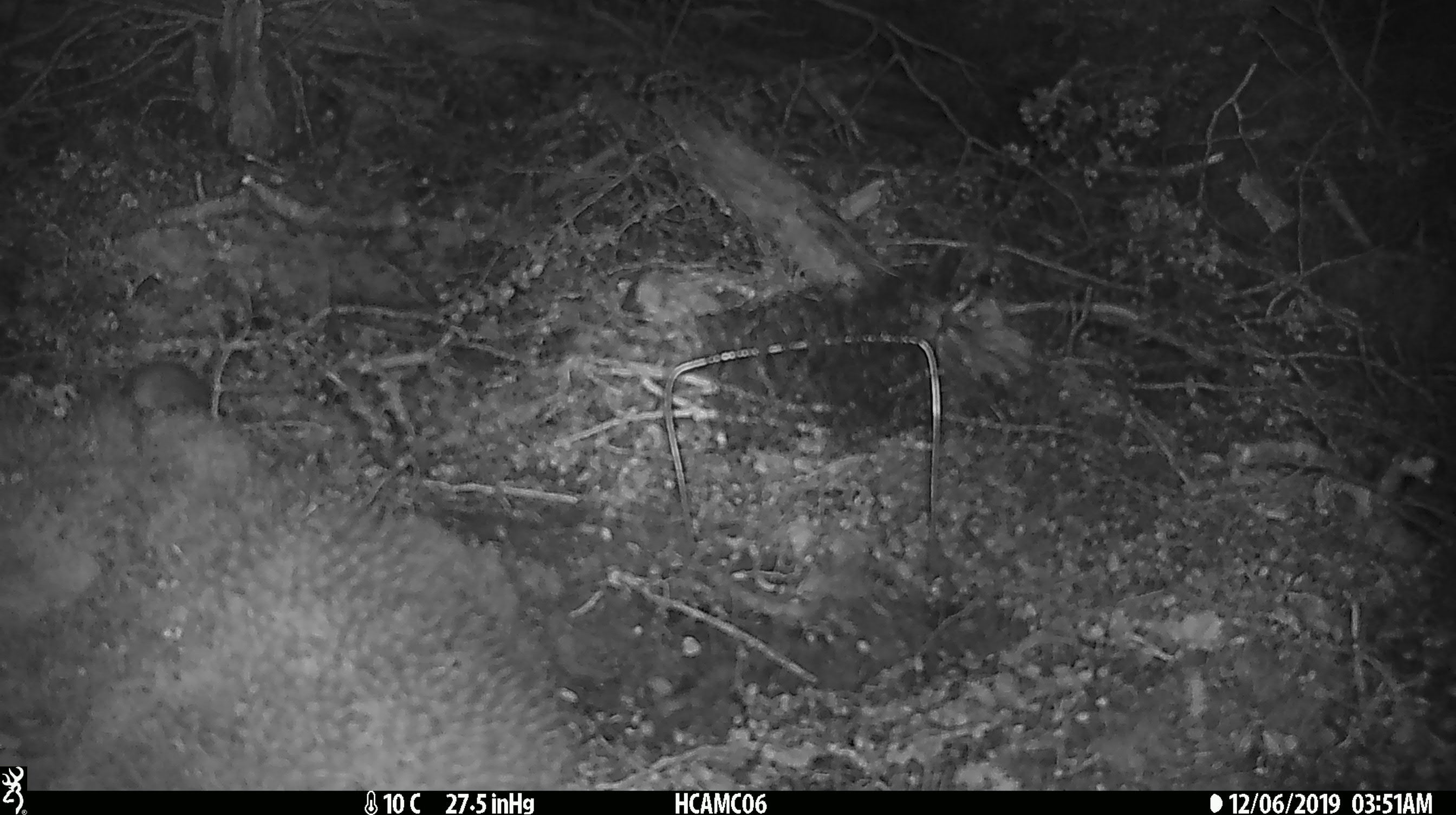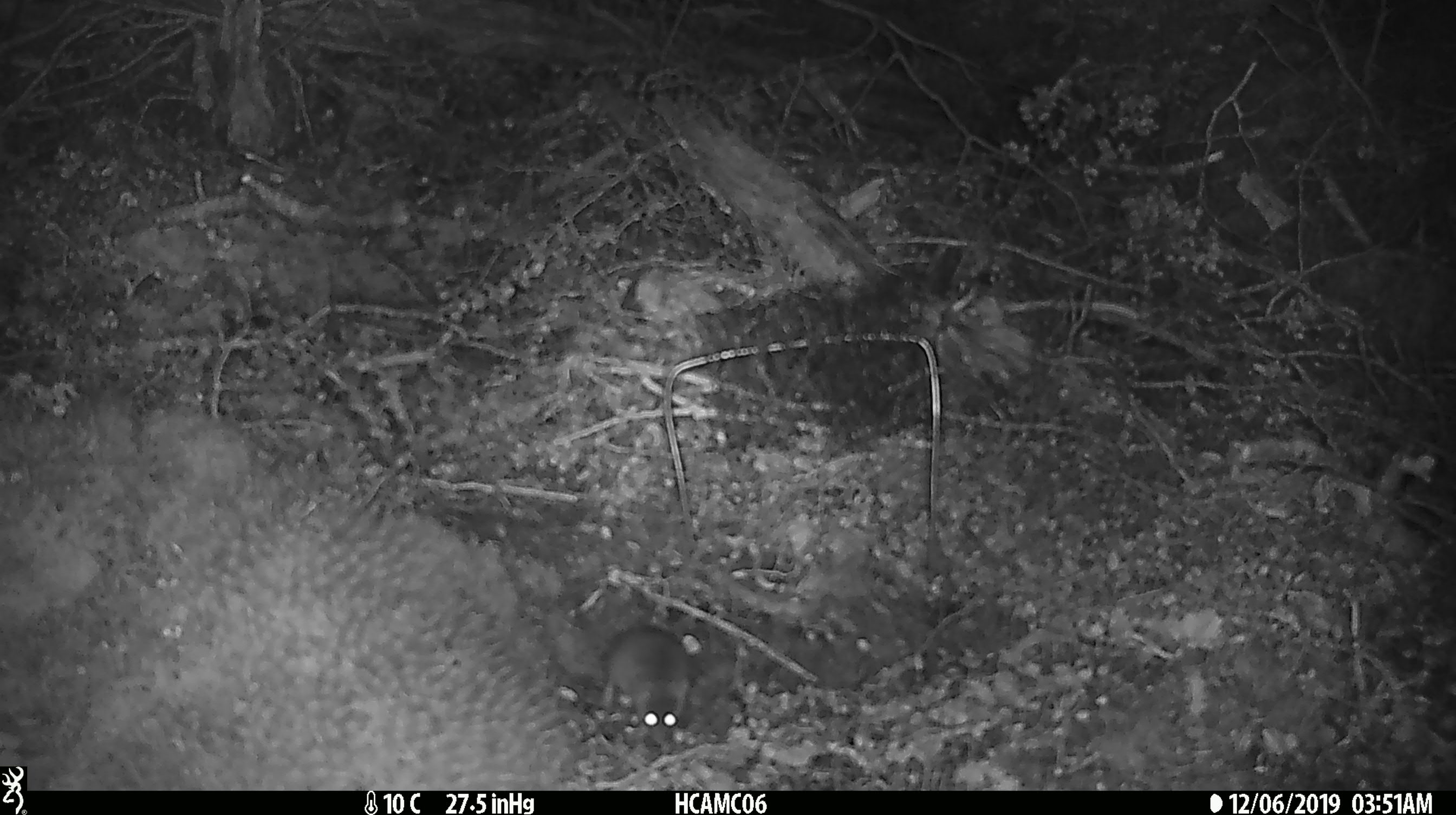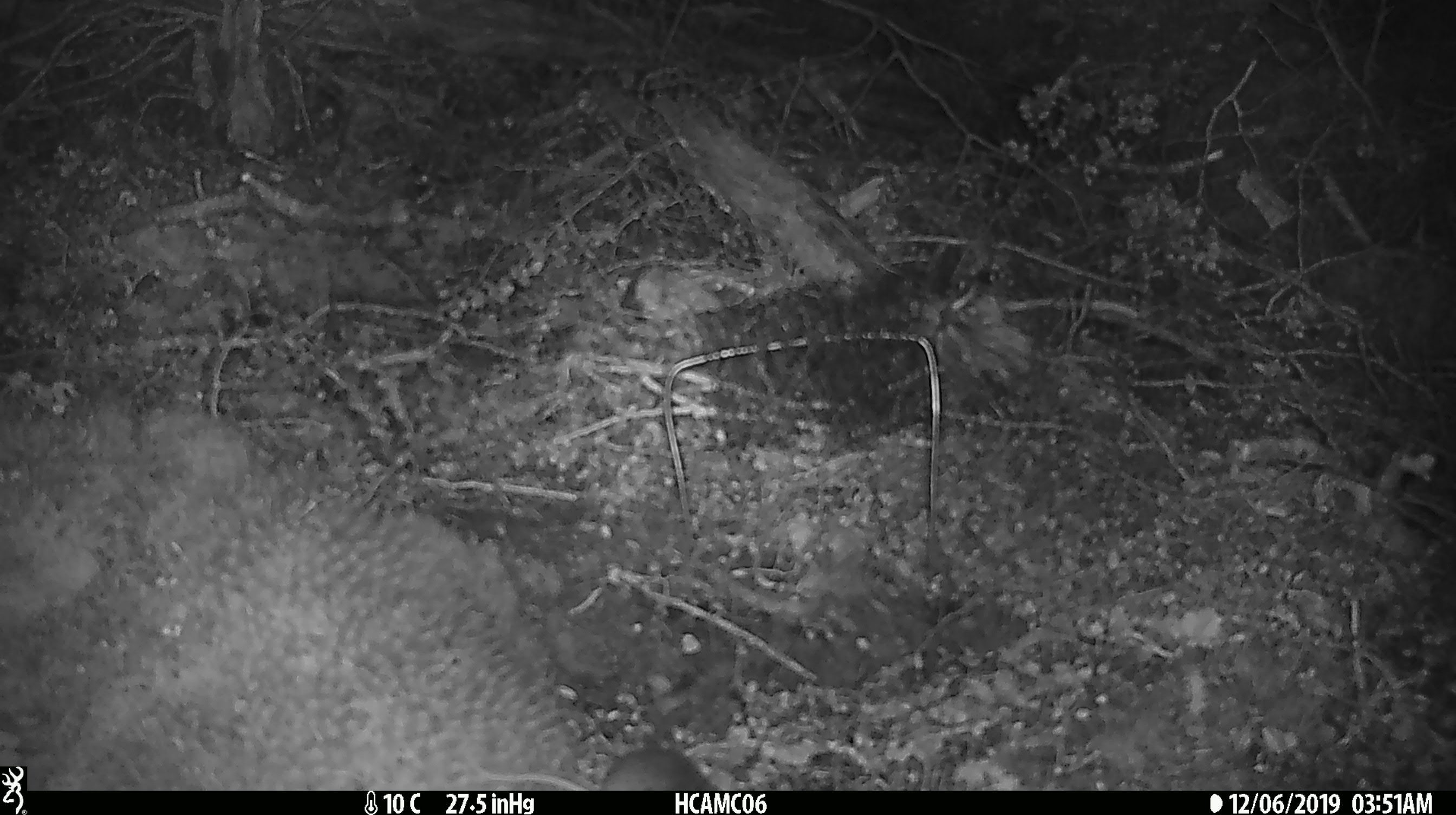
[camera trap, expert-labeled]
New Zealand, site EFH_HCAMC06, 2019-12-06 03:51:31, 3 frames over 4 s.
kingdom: Animalia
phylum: Chordata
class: Mammalia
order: Rodentia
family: Muridae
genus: Mus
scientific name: Mus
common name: mouse